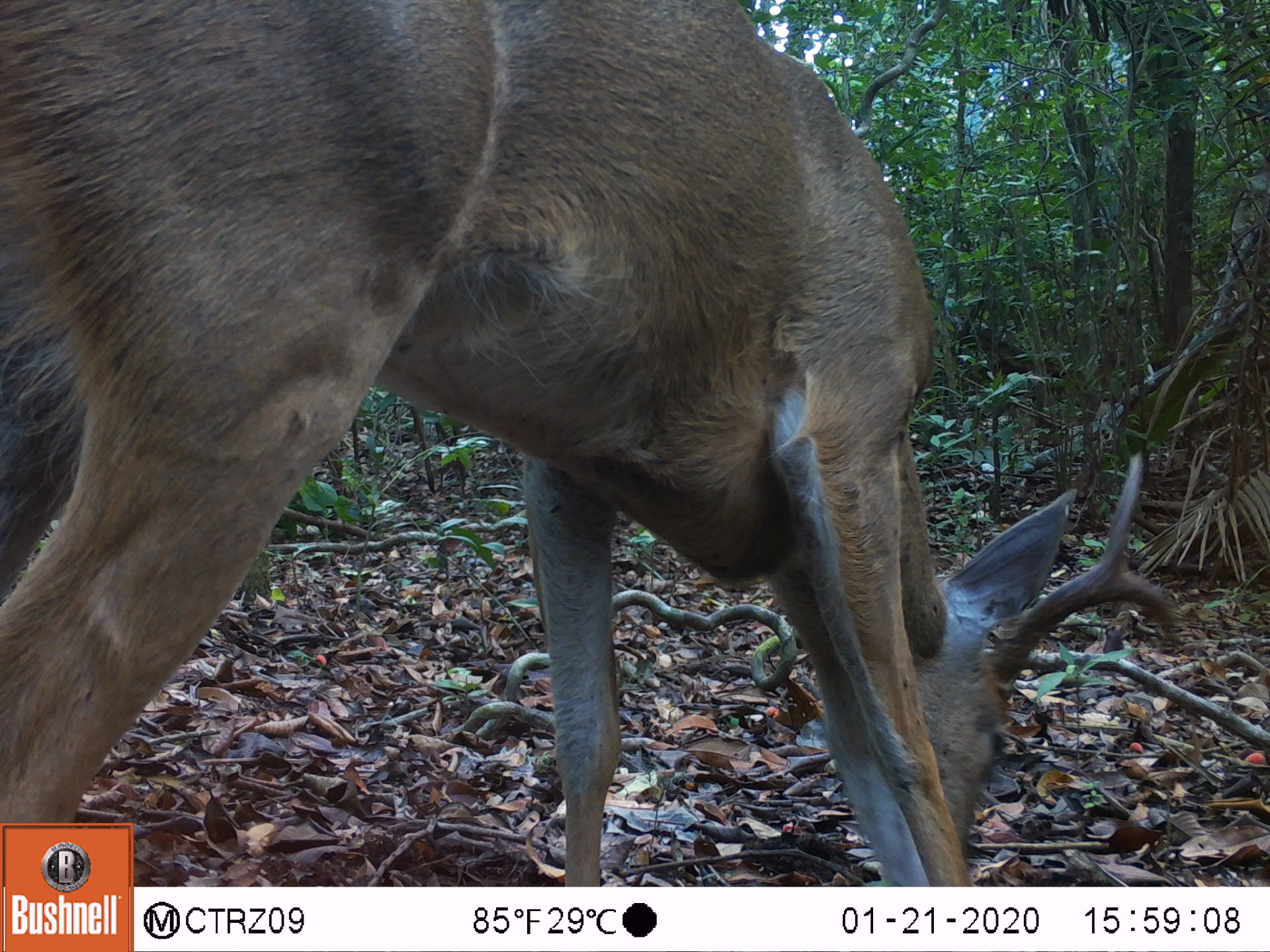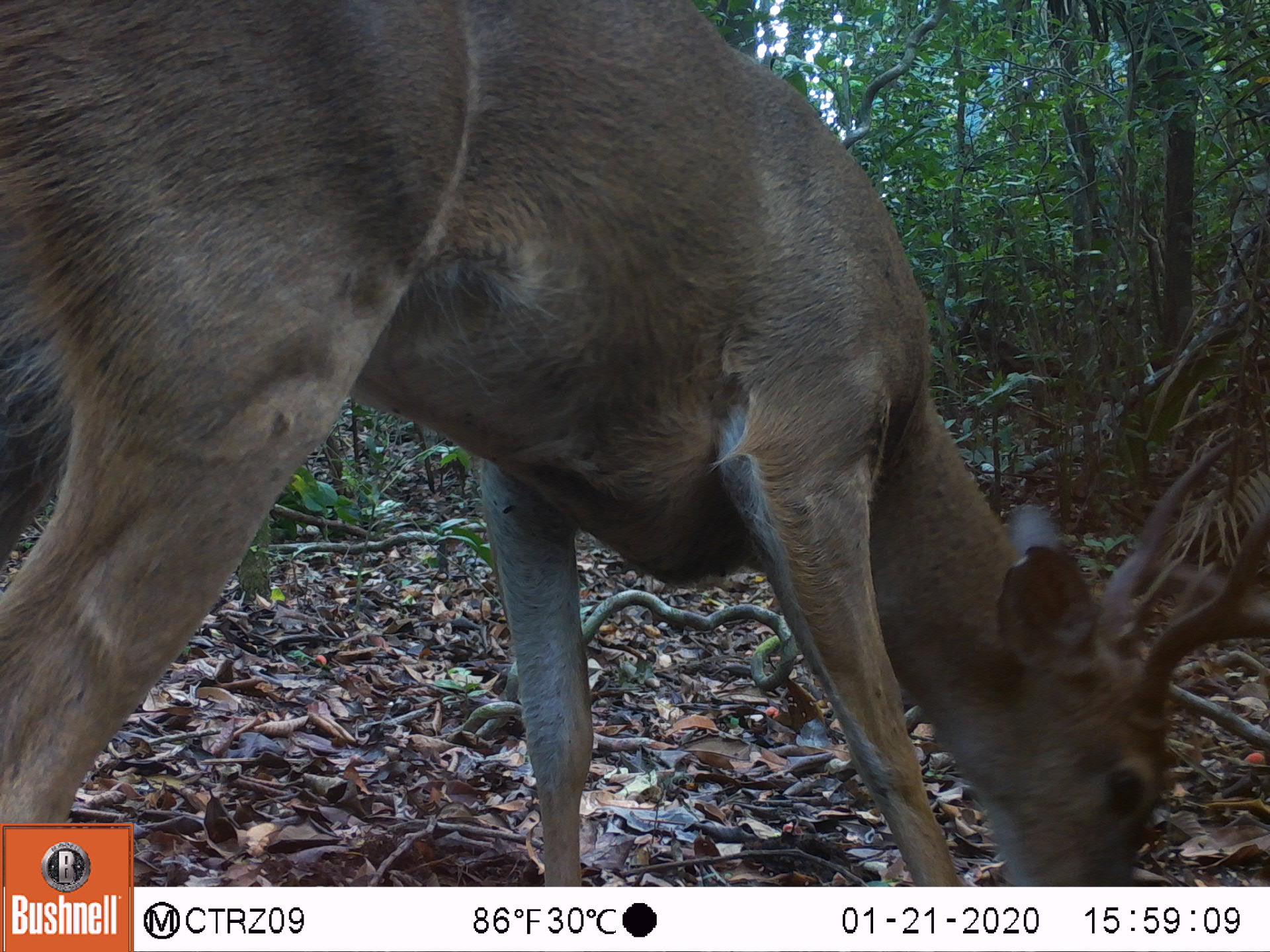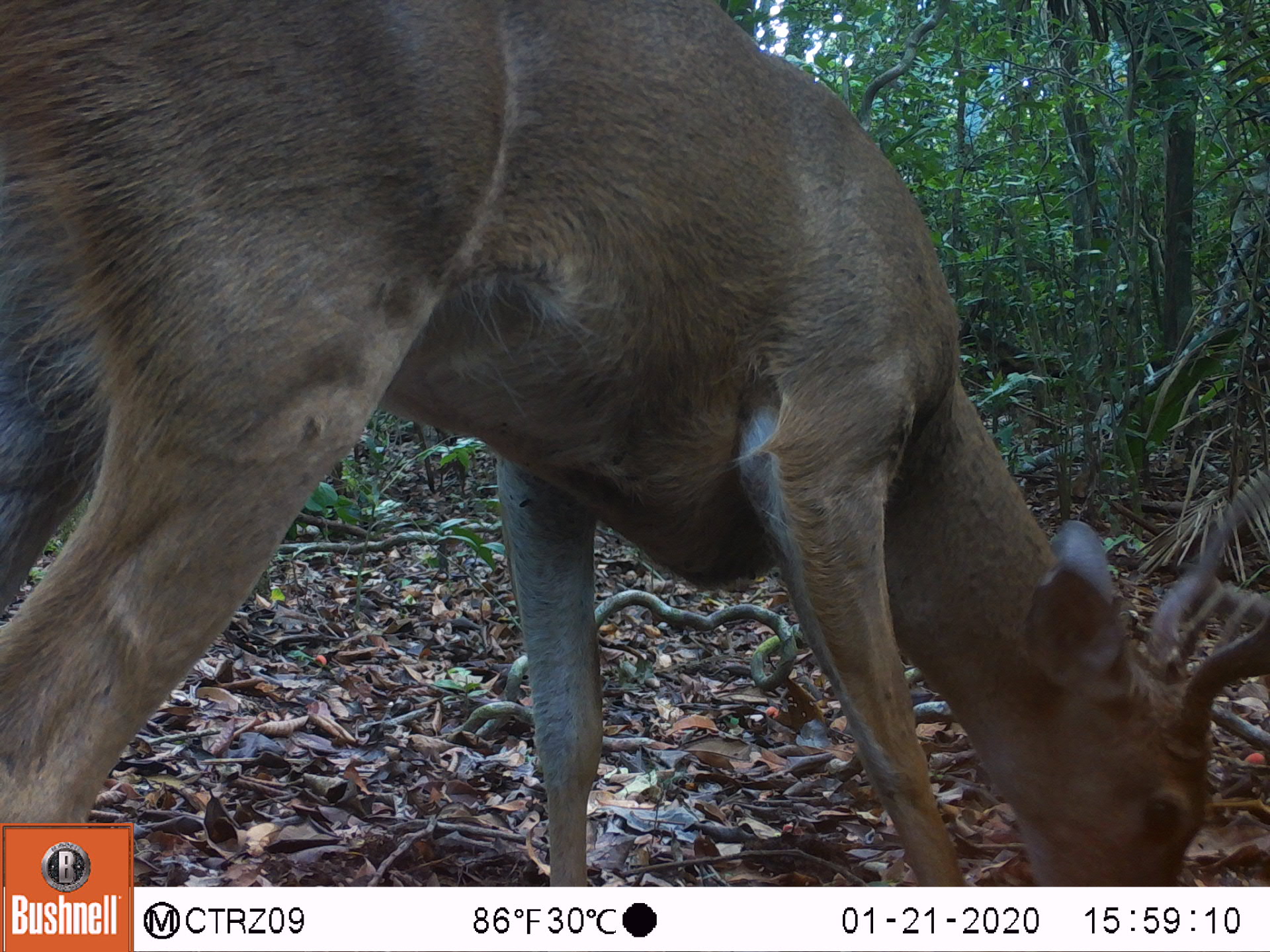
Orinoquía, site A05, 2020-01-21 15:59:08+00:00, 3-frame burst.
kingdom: Animalia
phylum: Chordata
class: Mammalia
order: Artiodactyla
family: Cervidae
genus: Odocoileus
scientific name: Odocoileus virginianus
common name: white-tailed deer